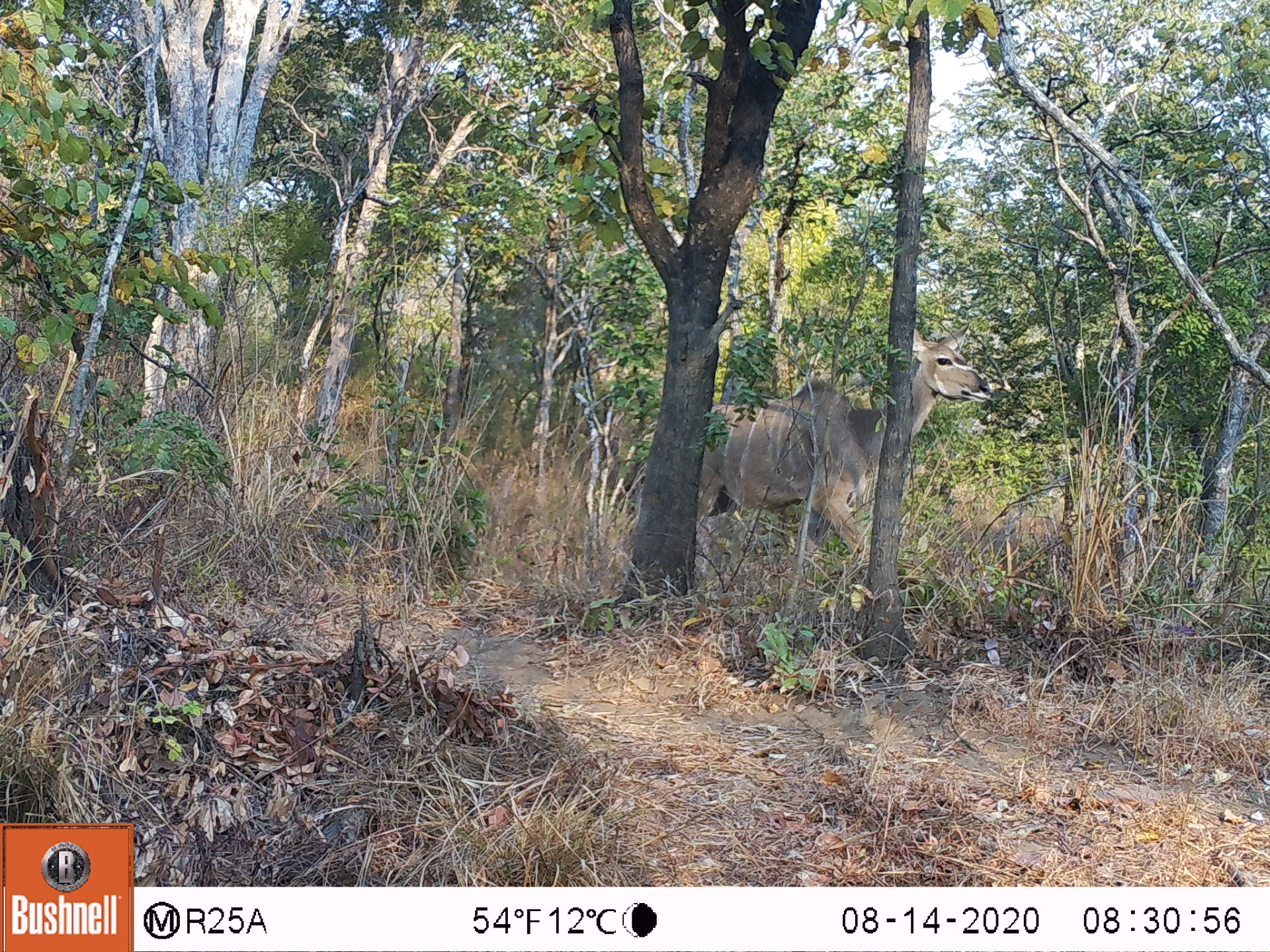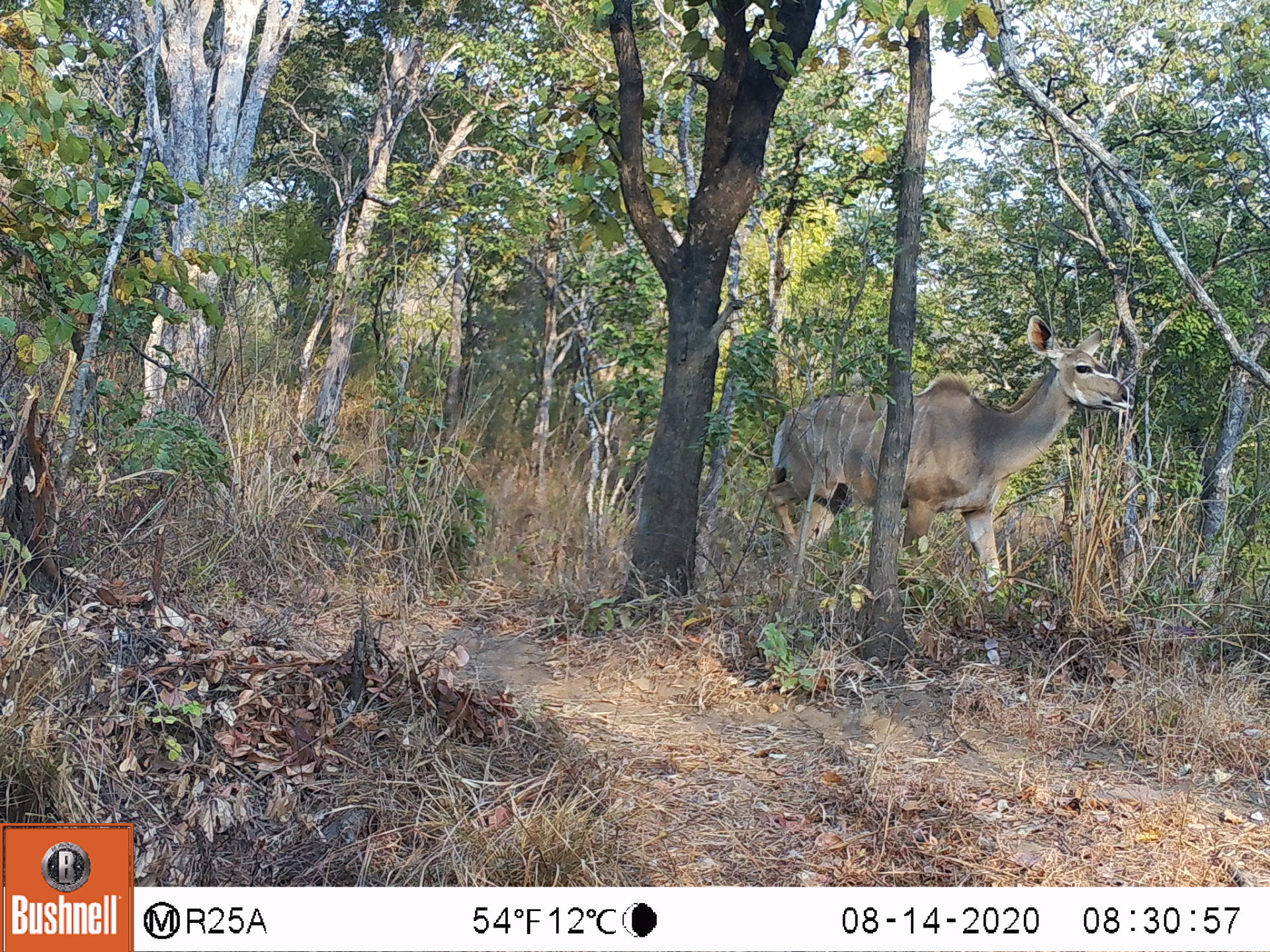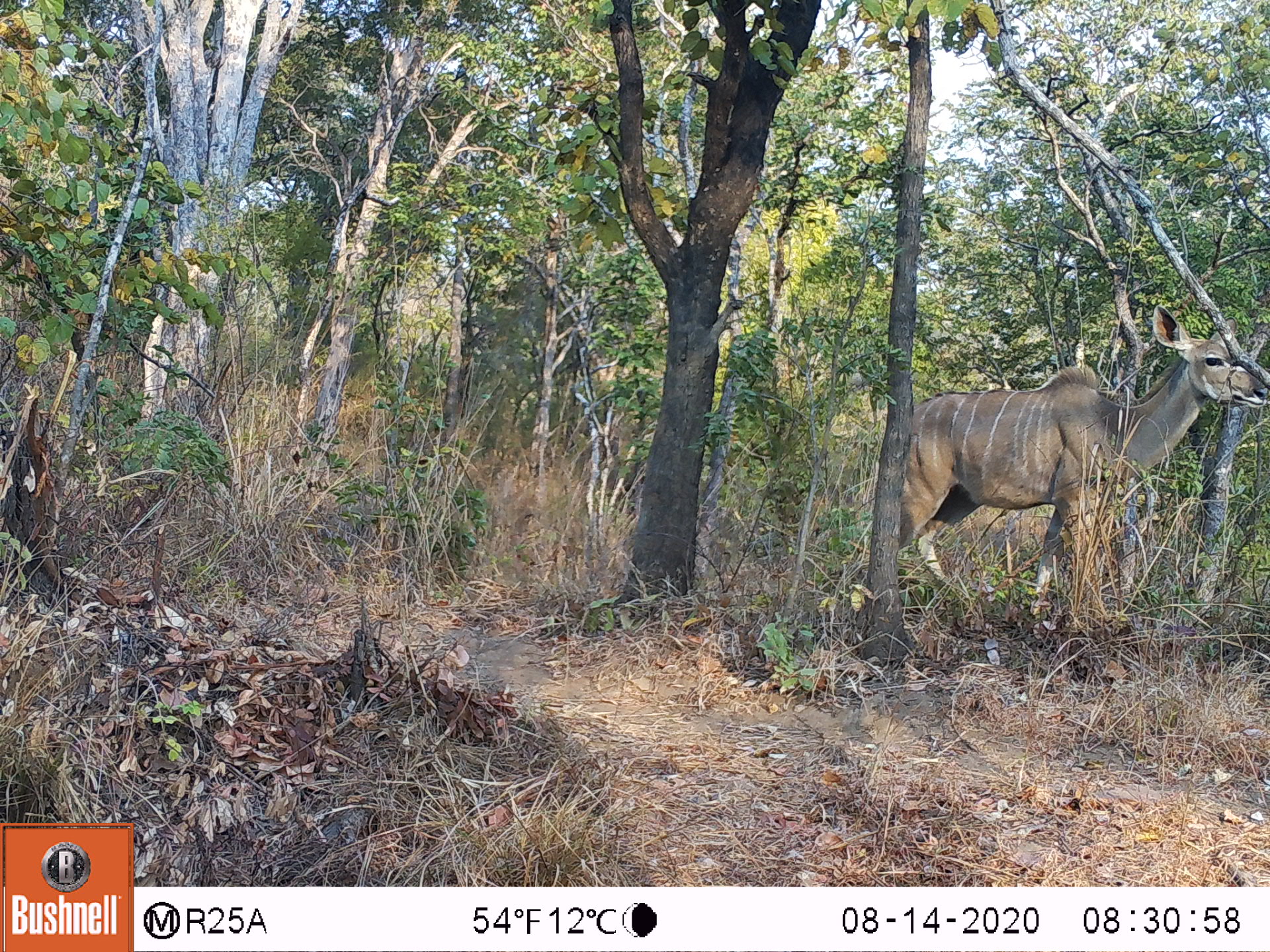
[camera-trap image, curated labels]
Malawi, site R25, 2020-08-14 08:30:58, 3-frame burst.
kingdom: Animalia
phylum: Chordata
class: Mammalia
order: Artiodactyla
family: Bovidae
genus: Tragelaphus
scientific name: Tragelaphus strepsiceros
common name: greater kudu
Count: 1.